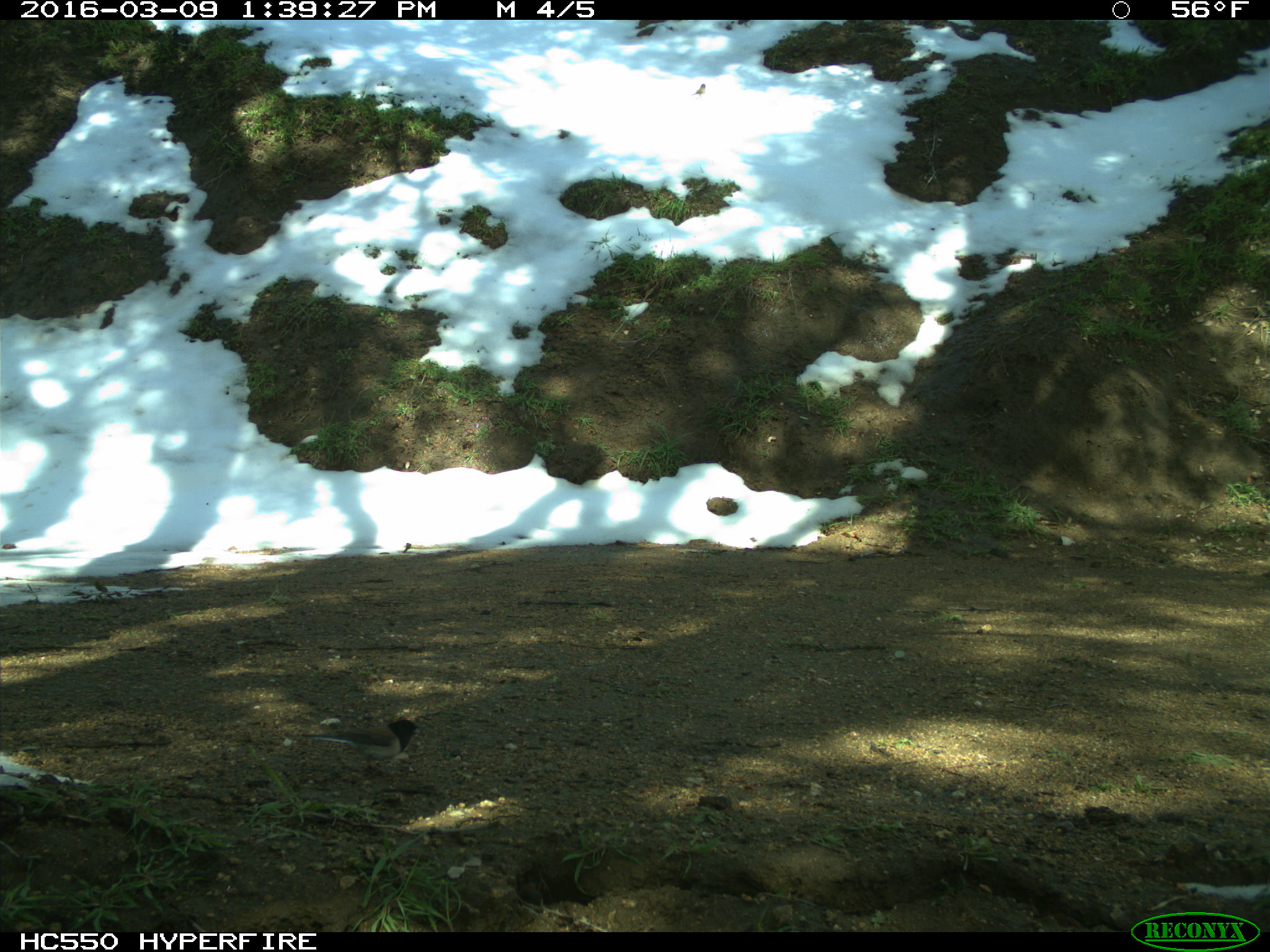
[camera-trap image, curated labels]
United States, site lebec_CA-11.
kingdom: Animalia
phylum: Chordata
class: Aves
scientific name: Aves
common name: birds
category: unidentified bird